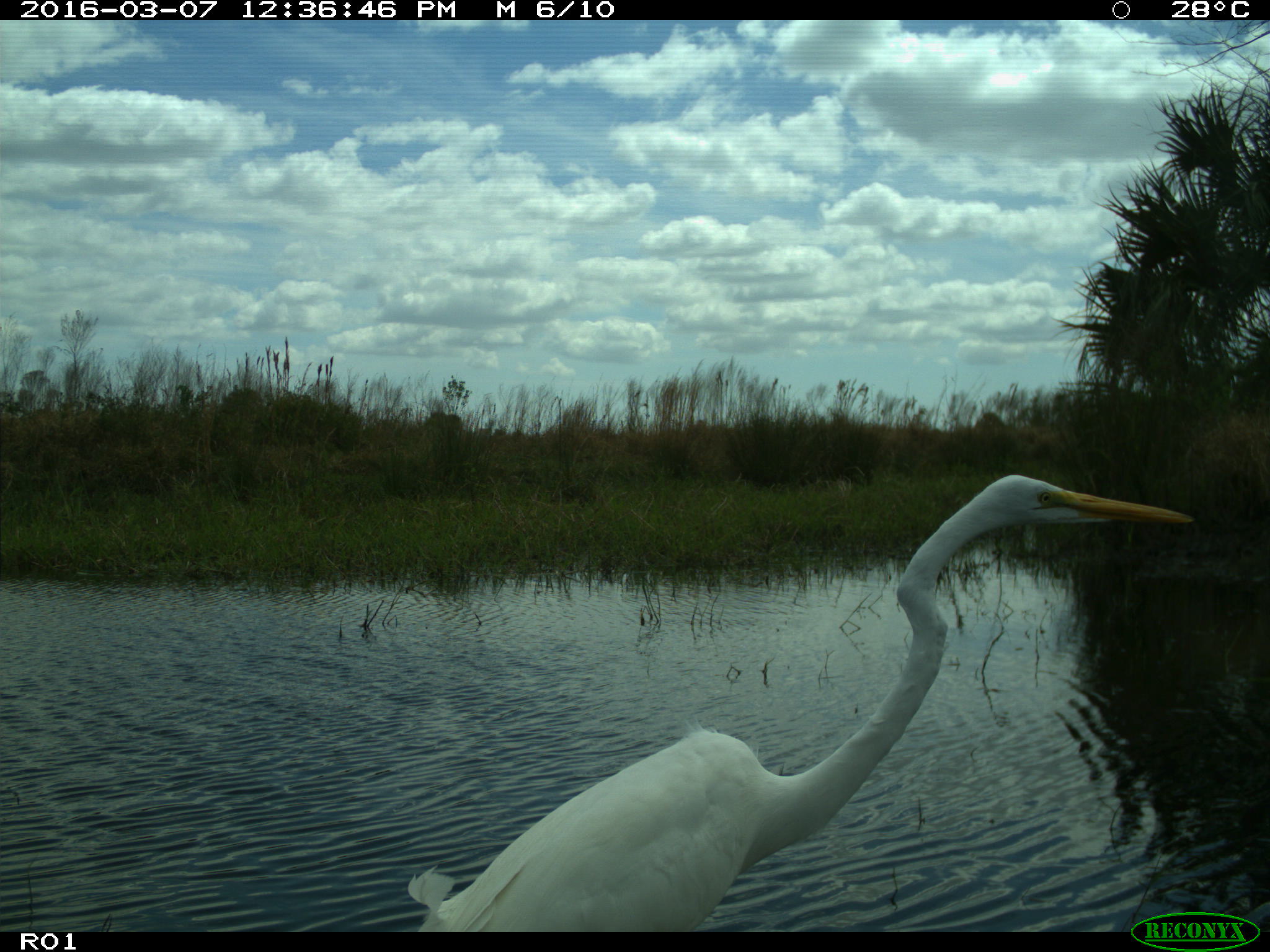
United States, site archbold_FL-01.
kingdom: Animalia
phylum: Chordata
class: Aves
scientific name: Aves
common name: birds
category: unidentified bird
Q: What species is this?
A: Unidentified bird (birds) (Aves).